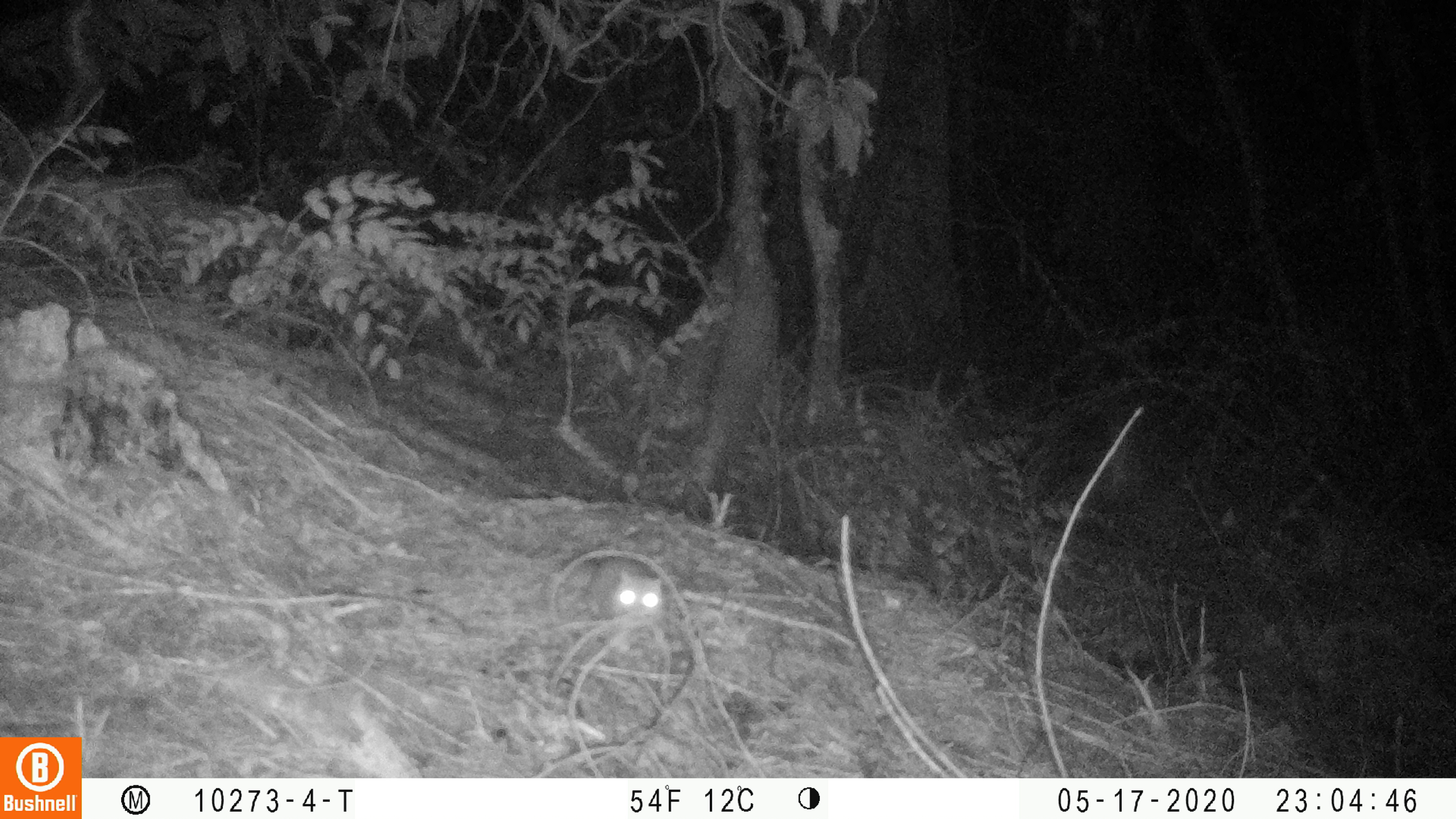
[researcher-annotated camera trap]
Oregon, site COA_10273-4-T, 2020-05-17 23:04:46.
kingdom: Animalia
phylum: Chordata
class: Mammalia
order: Rodentia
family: Sciuridae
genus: Glaucomys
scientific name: Glaucomys oregonensis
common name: humboldt's flying squirrel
Humboldt's flying squirrel (Glaucomys oregonensis).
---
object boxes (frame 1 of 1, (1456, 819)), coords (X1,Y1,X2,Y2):
humboldt's flying squirrel: (523,537,683,634)